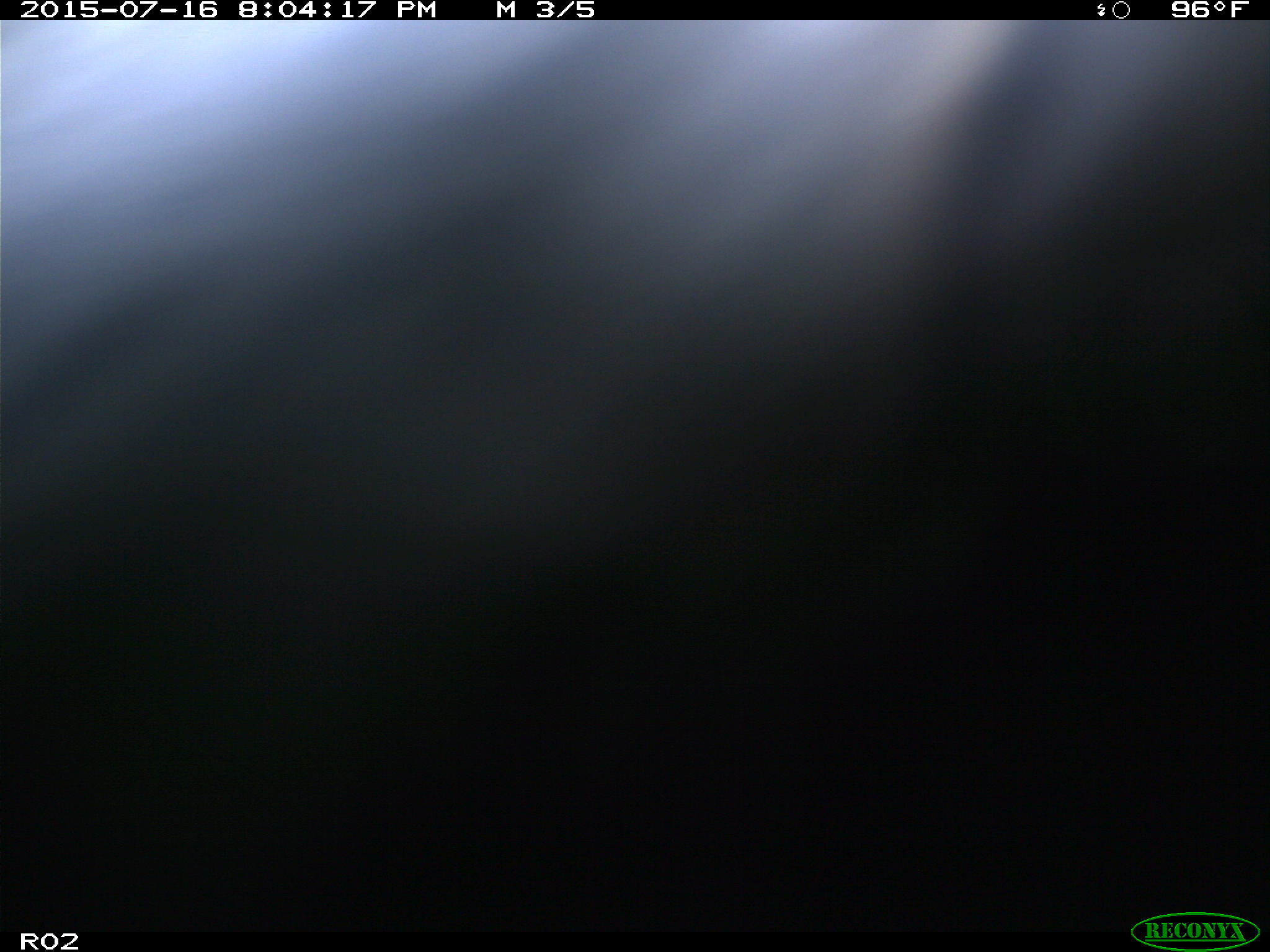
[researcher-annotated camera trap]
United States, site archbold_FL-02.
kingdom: Animalia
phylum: Chordata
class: Mammalia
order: Artiodactyla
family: Bovidae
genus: Bos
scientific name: Bos taurus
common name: domestic cow